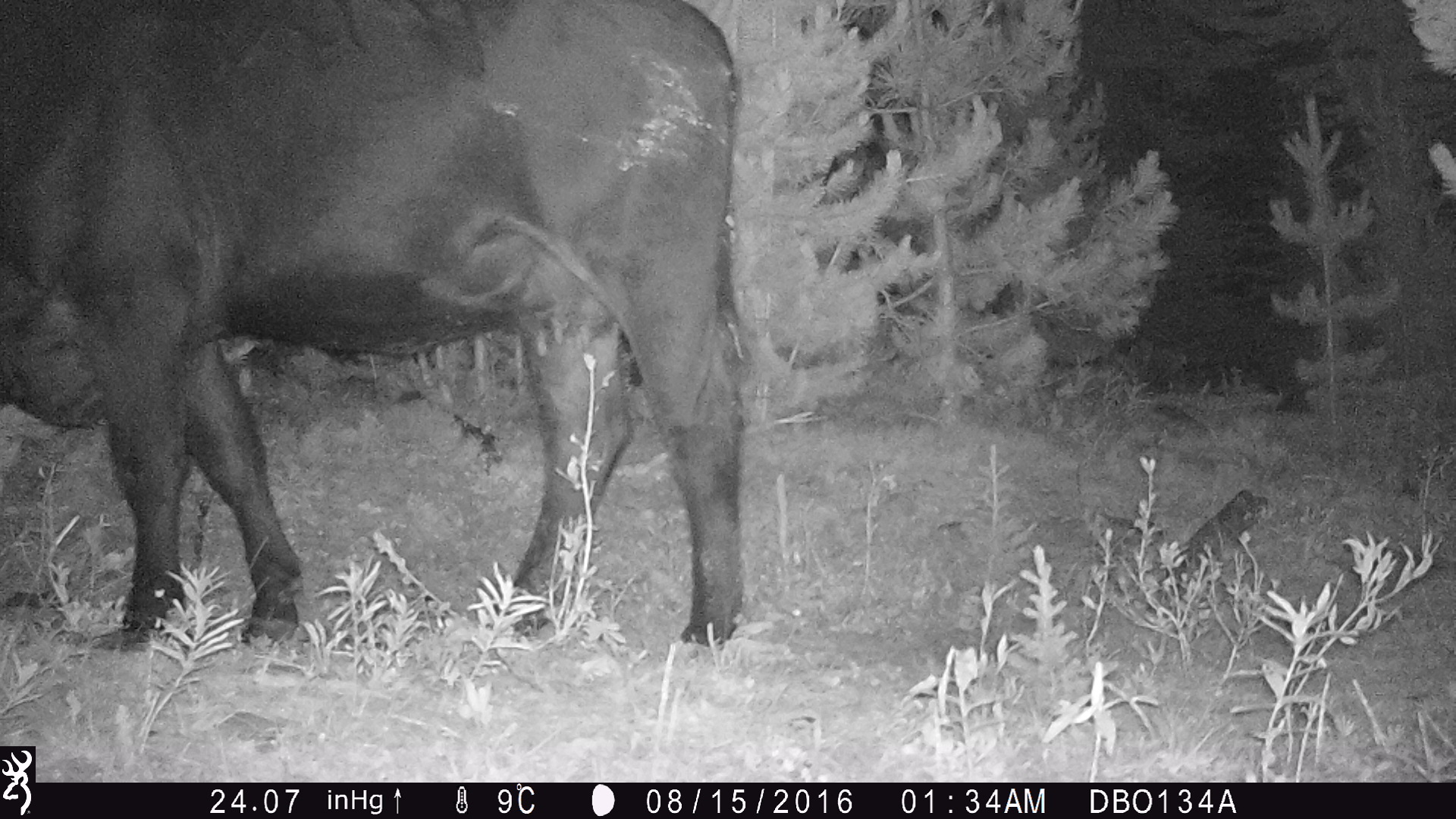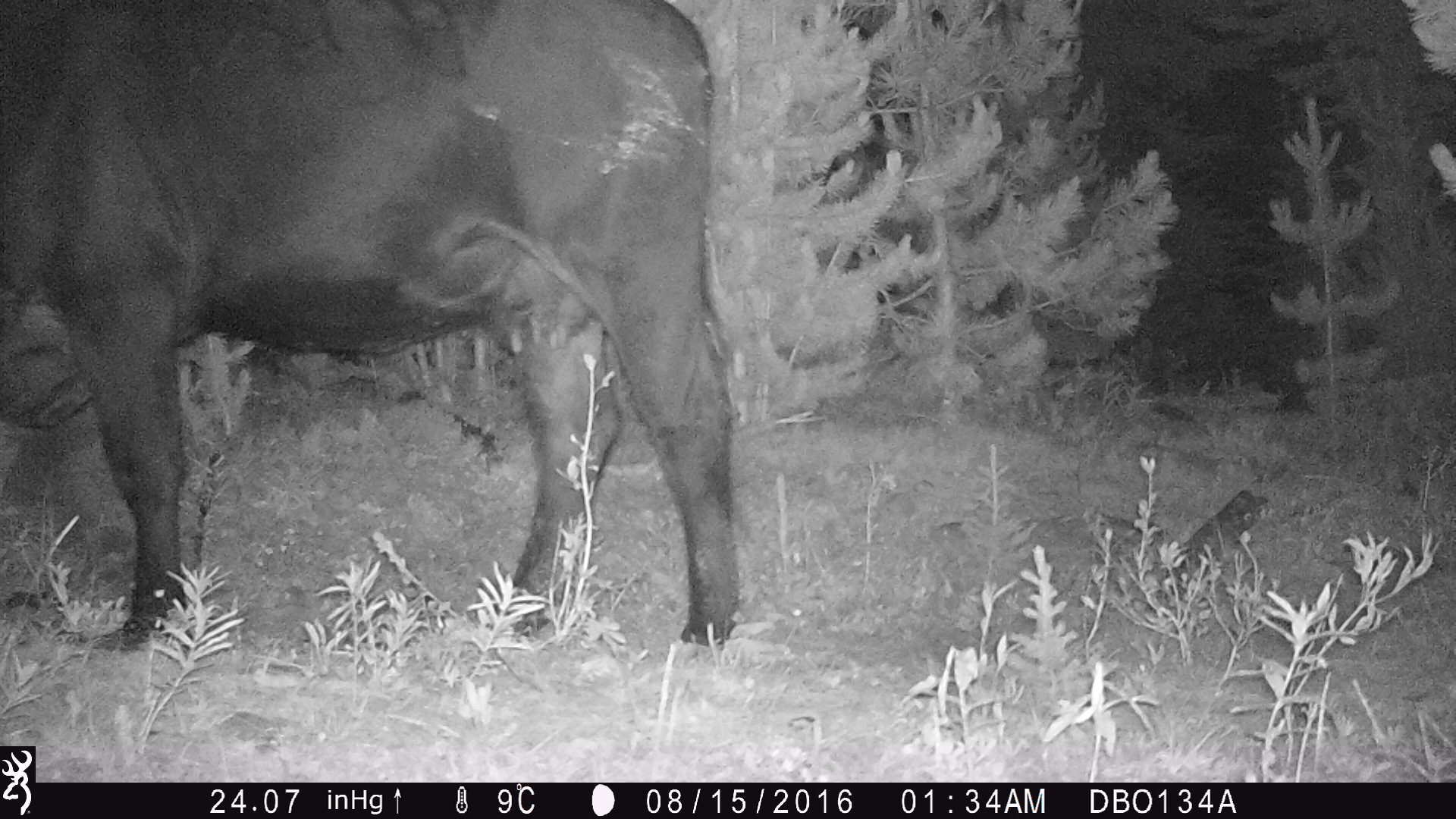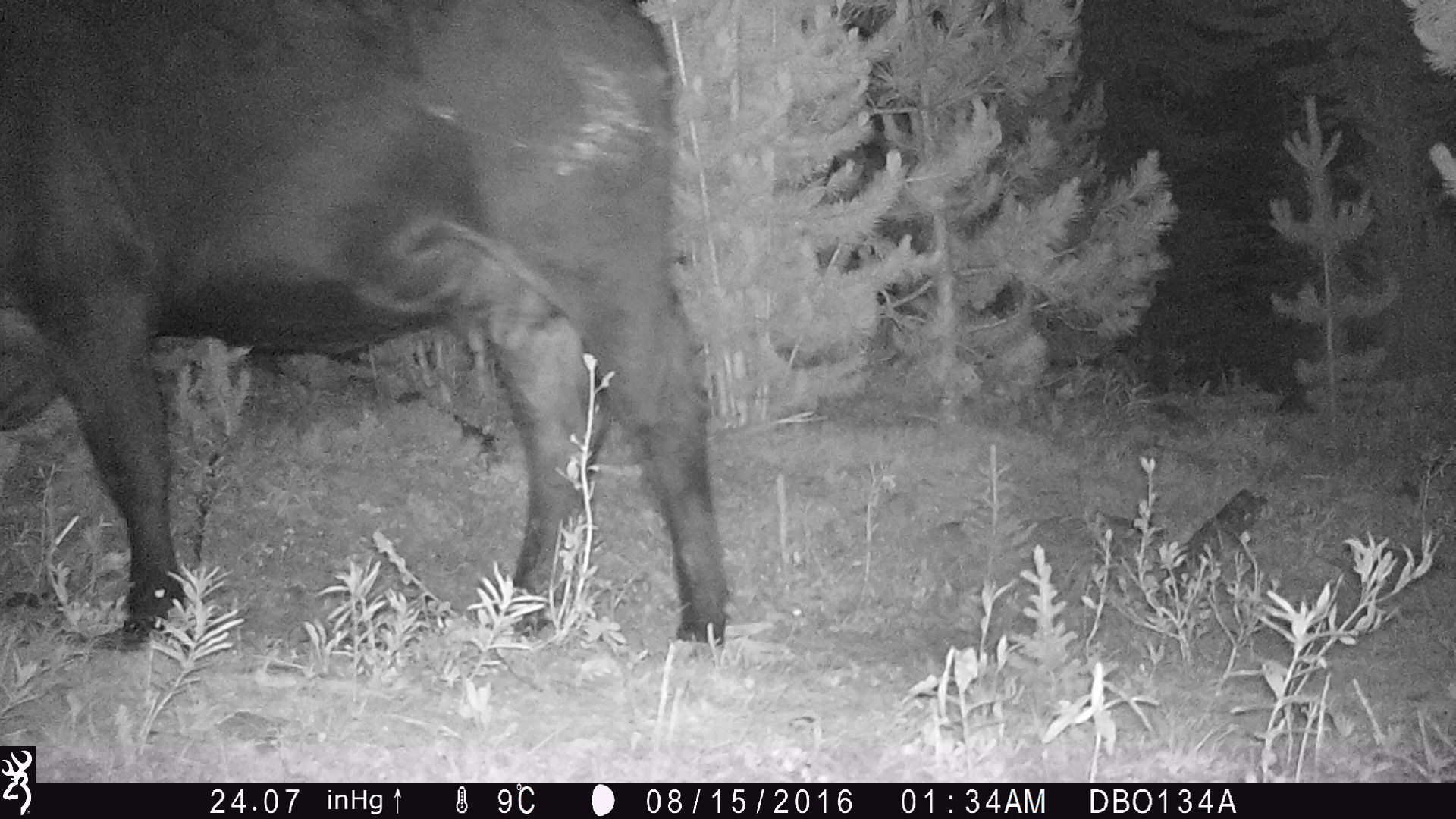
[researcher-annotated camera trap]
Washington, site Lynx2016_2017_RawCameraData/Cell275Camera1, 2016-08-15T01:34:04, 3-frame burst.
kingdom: Animalia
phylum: Chordata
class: Mammalia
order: Artiodactyla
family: Bovidae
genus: Bos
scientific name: Bos taurus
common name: domestic cattle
Domestic cattle (Bos taurus). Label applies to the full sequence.